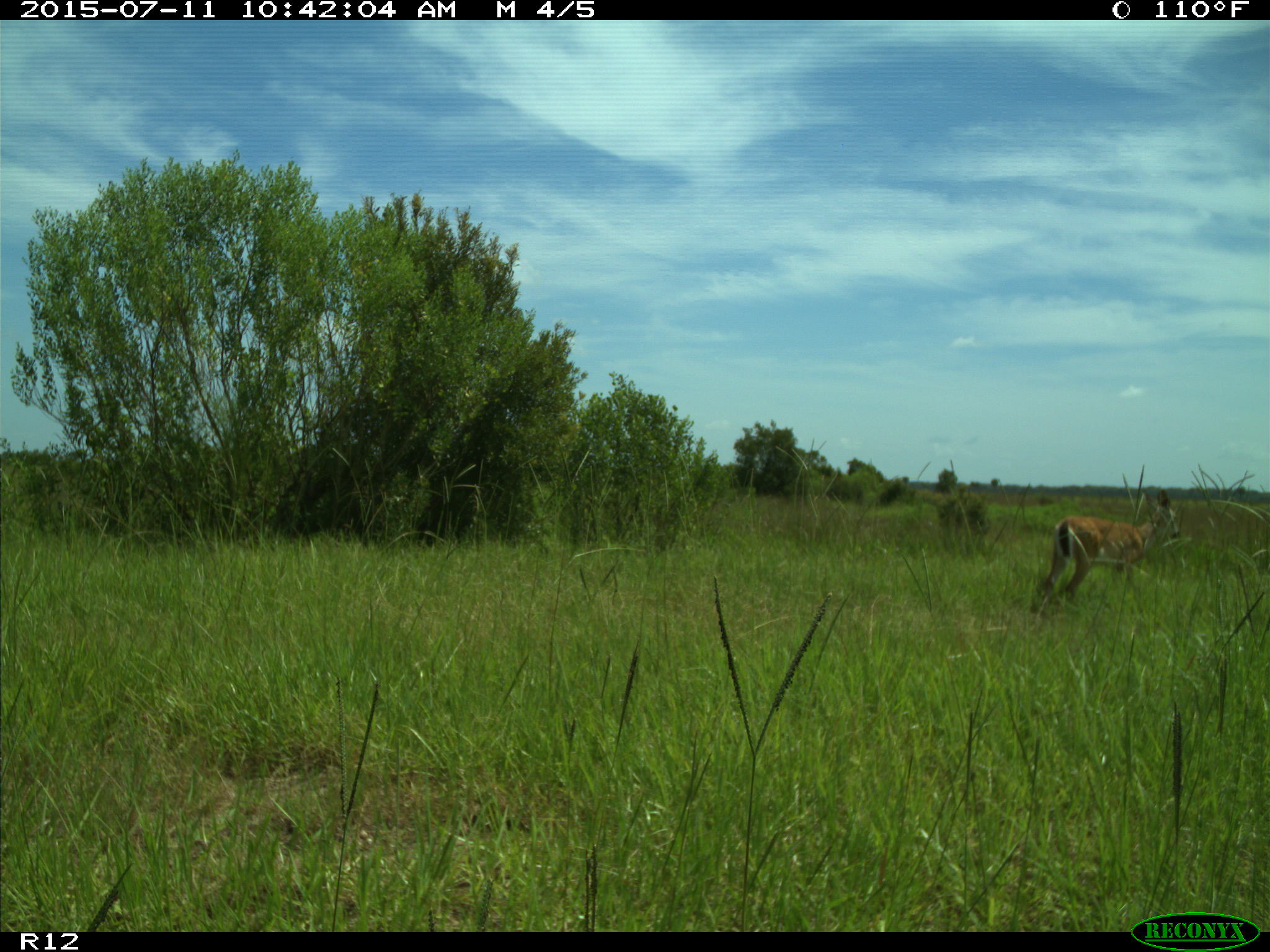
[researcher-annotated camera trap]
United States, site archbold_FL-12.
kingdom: Animalia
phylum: Chordata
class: Mammalia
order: Artiodactyla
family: Cervidae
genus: Odocoileus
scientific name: Odocoileus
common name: deer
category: unidentified deer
Unidentified deer (deer) (Odocoileus).